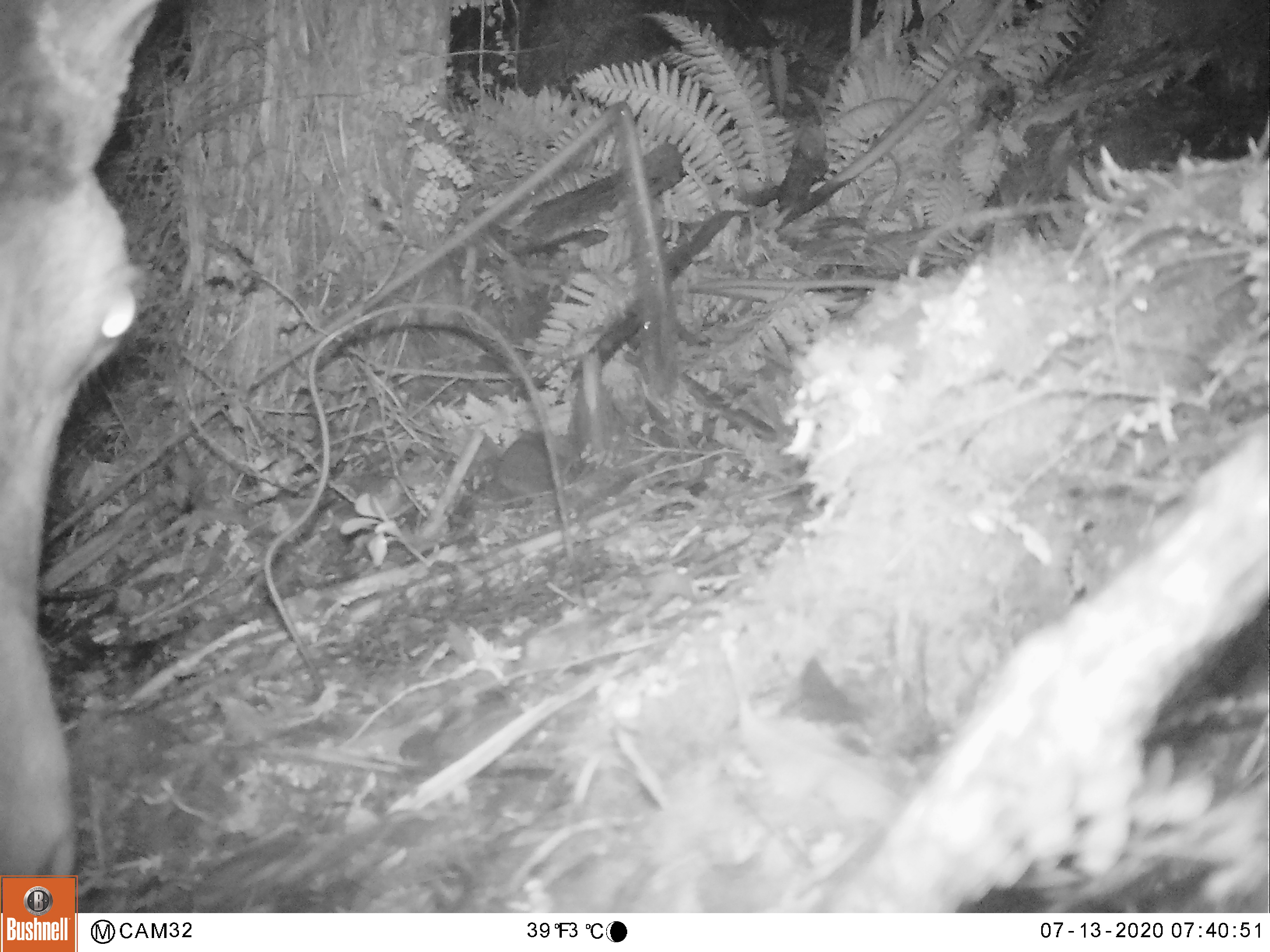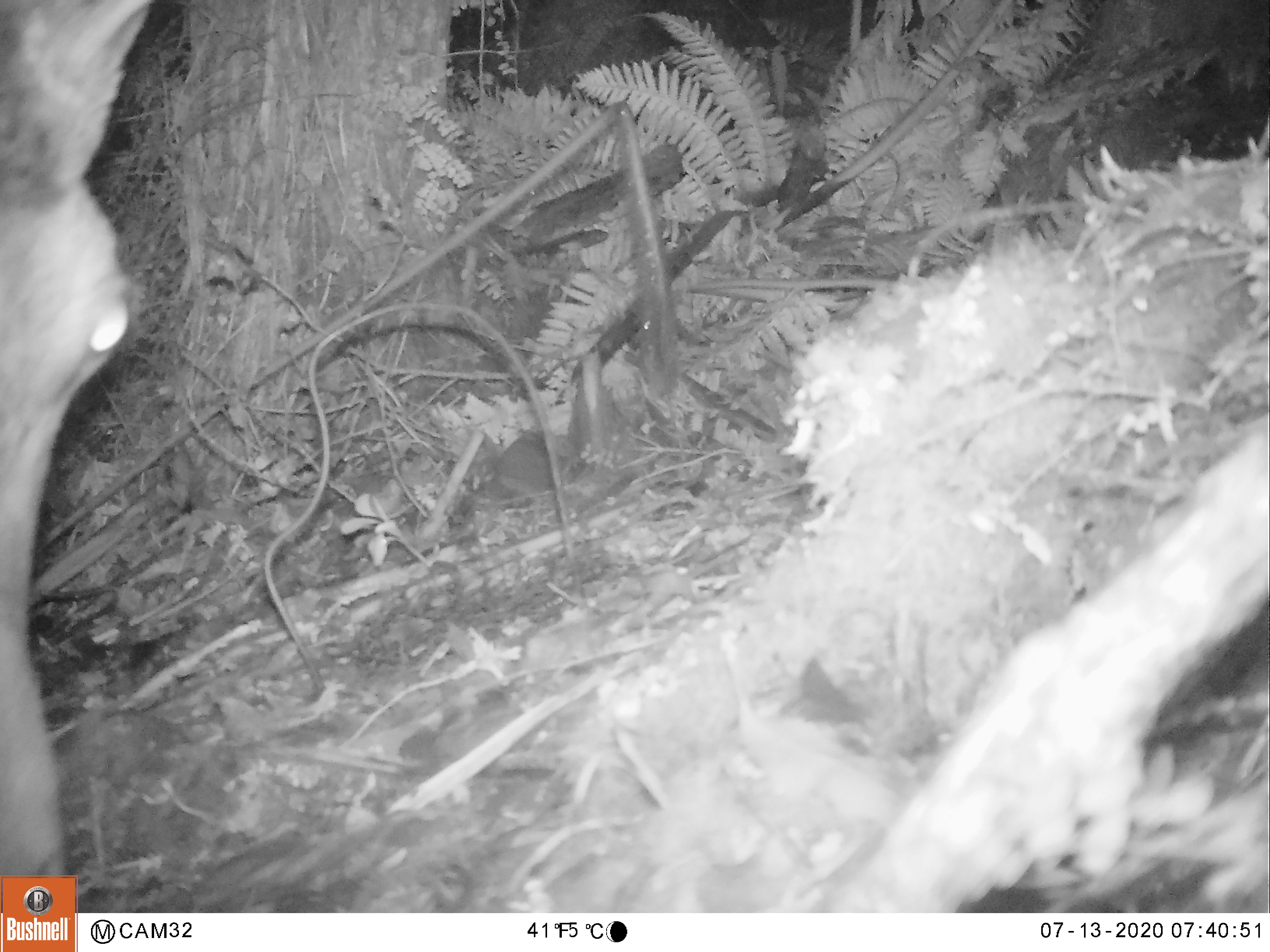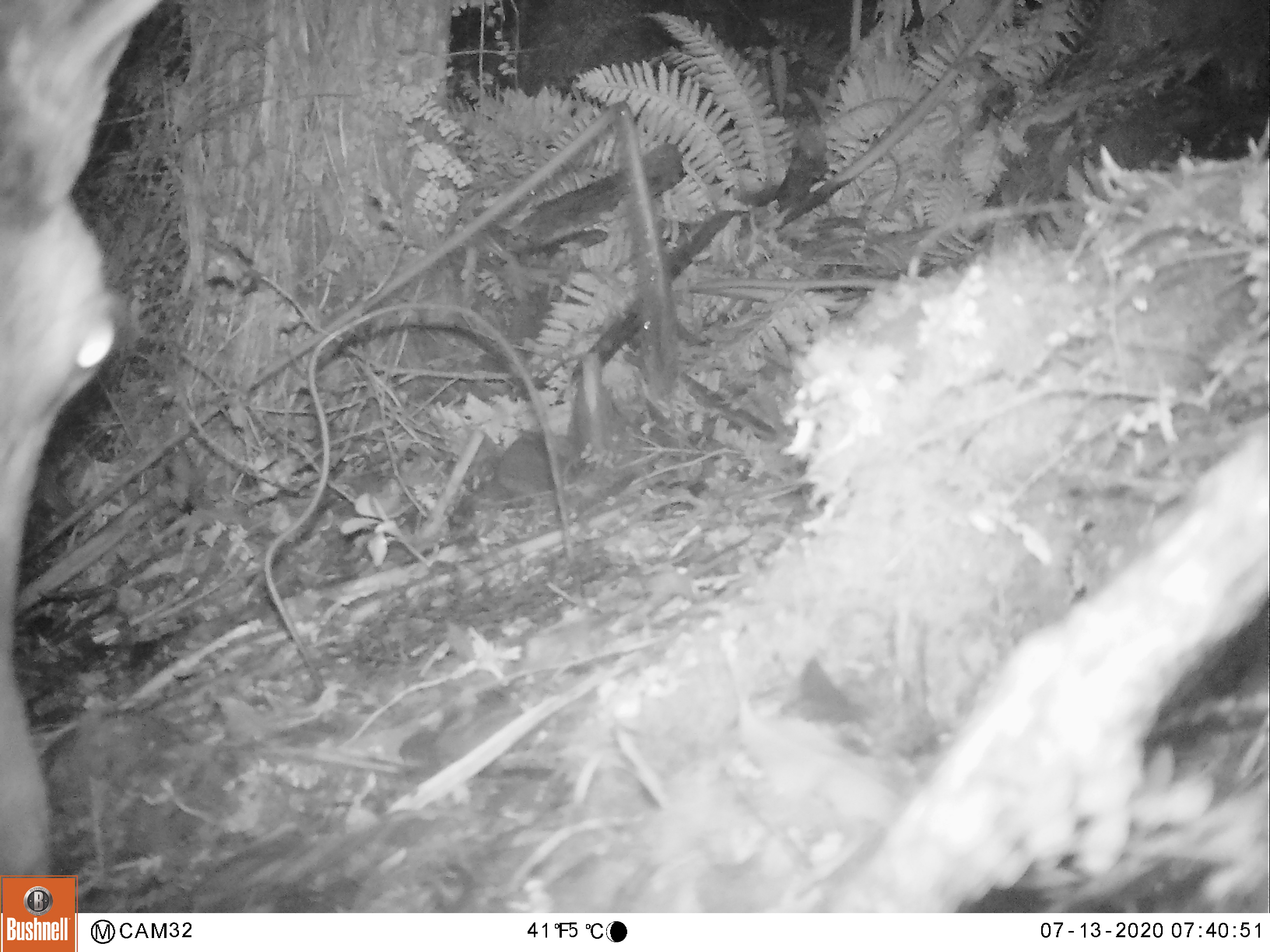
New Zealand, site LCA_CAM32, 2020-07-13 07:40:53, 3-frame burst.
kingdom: Animalia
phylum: Chordata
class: Mammalia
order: Artiodactyla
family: Cervidae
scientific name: Cervidae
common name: deer